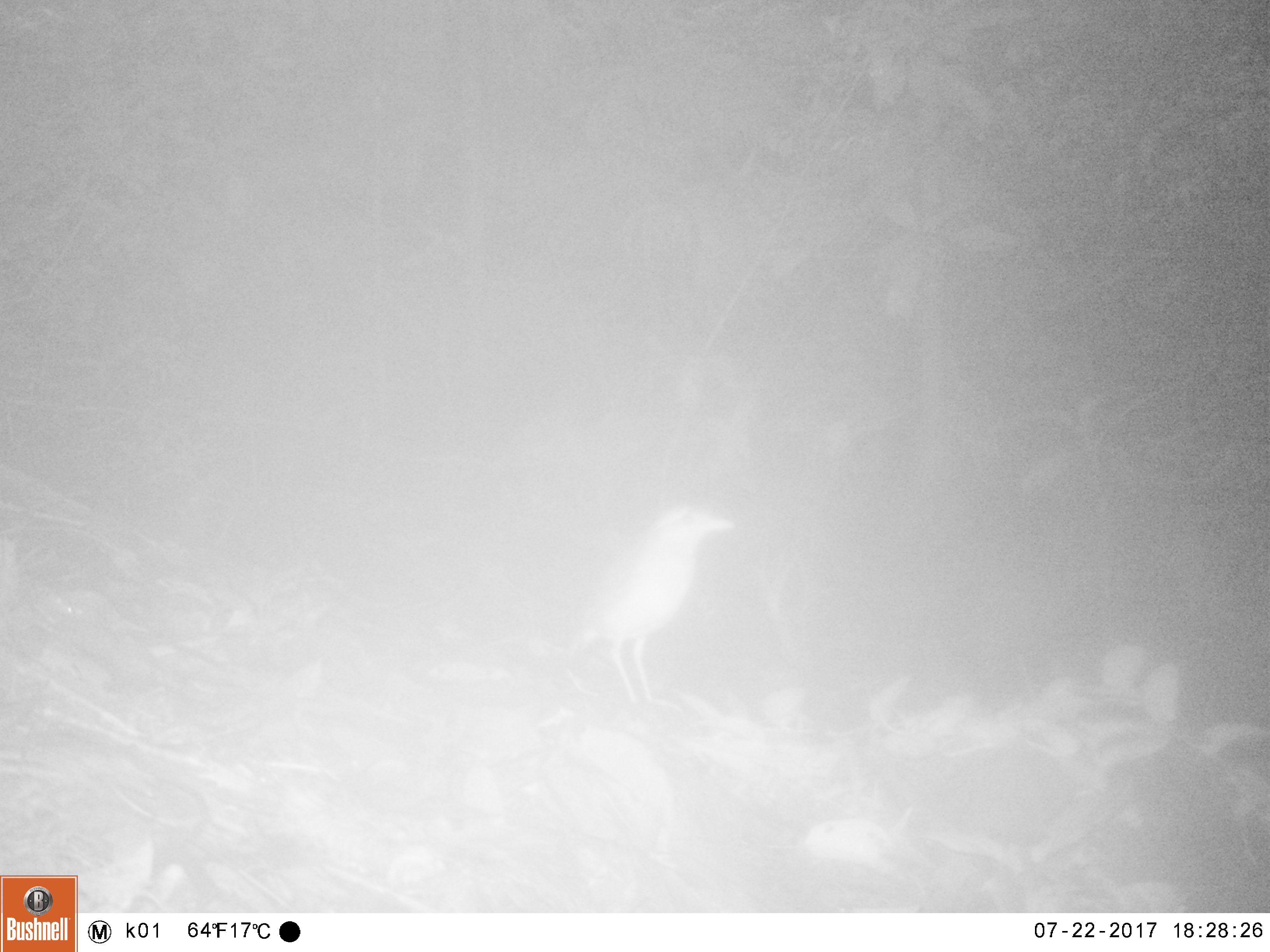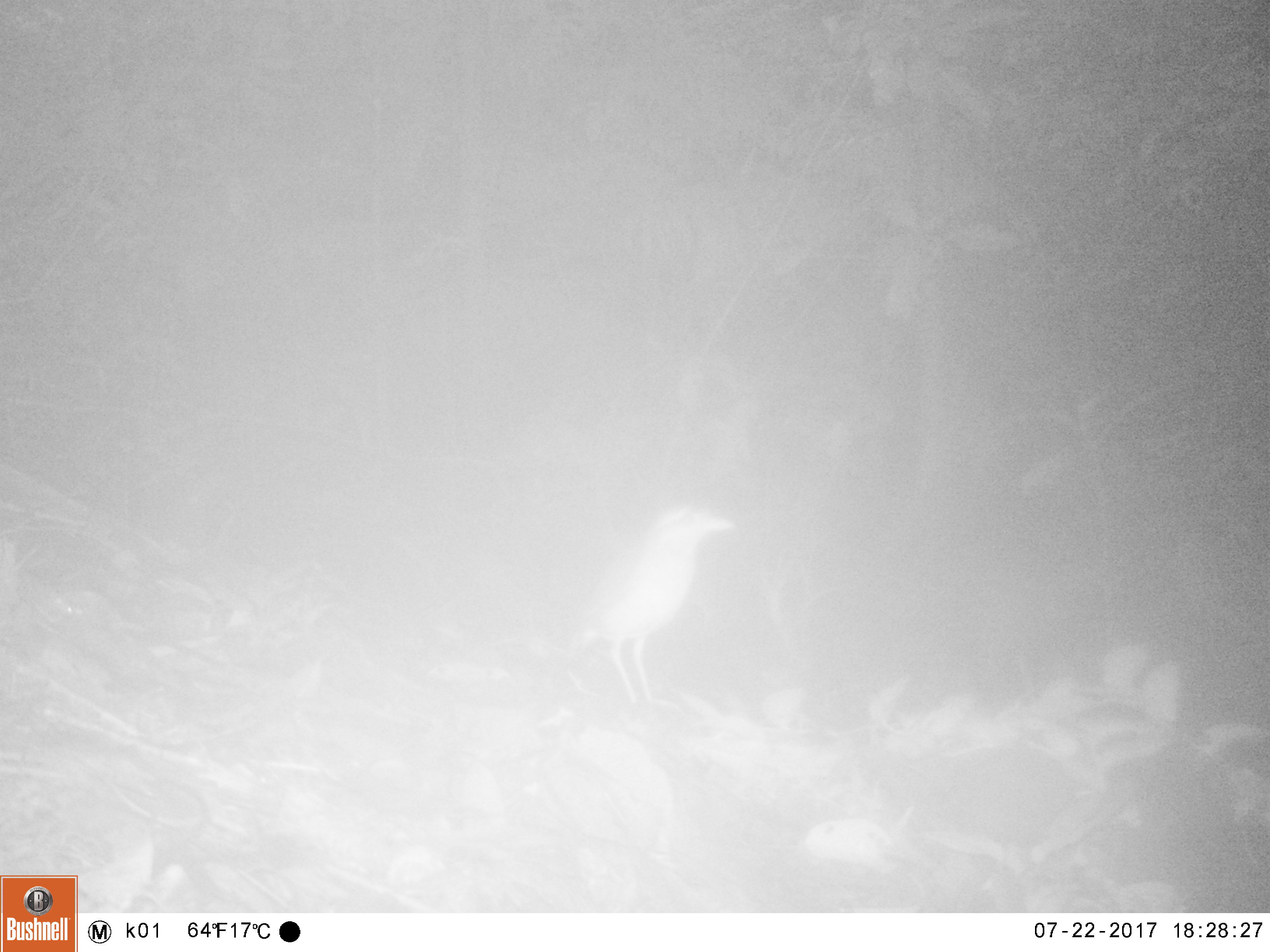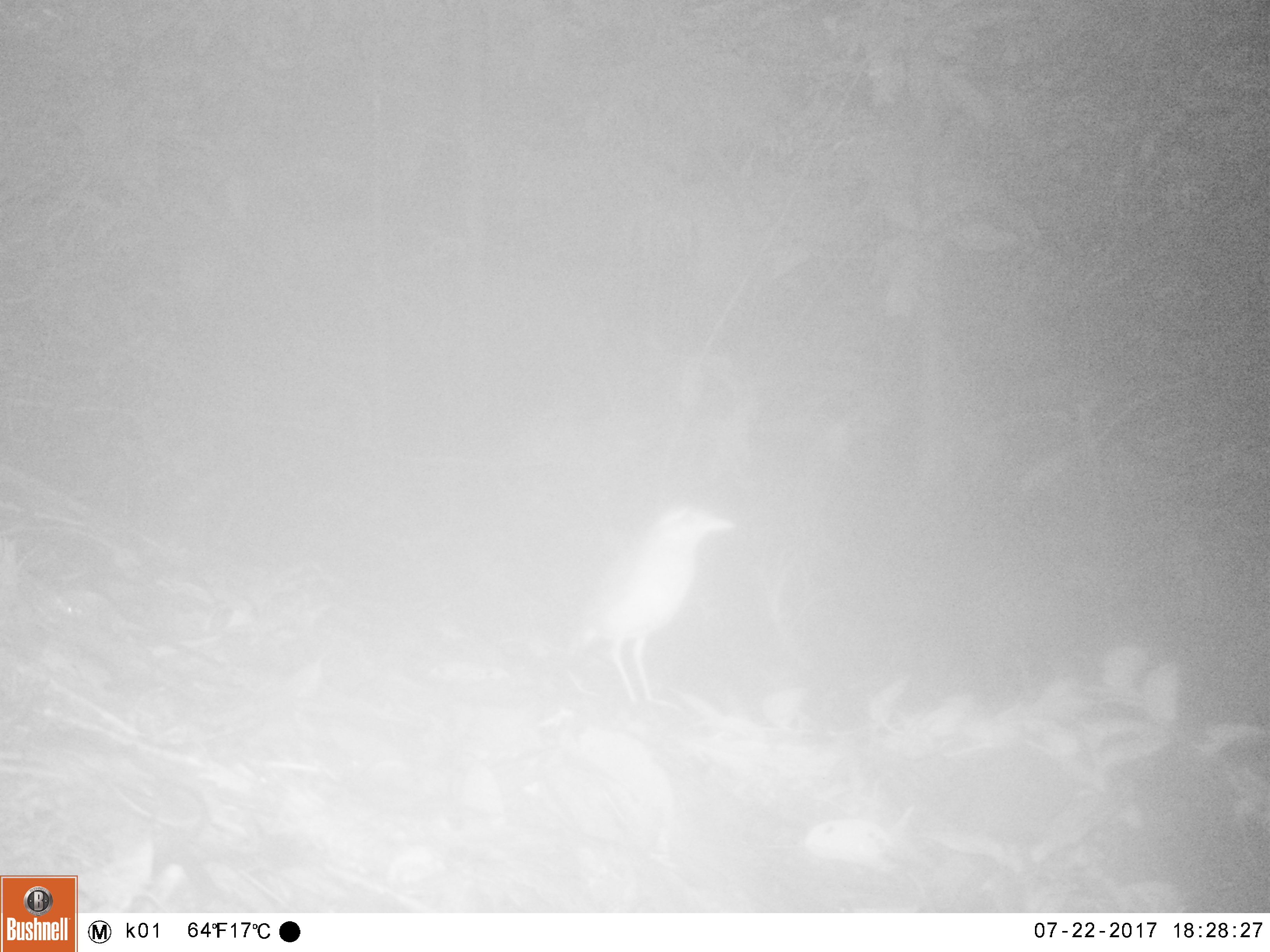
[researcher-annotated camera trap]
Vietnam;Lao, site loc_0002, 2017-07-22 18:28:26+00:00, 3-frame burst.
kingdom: Animalia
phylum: Chordata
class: Aves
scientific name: Aves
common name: bird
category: unidentified bird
Unidentified bird (bird) (Aves). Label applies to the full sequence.